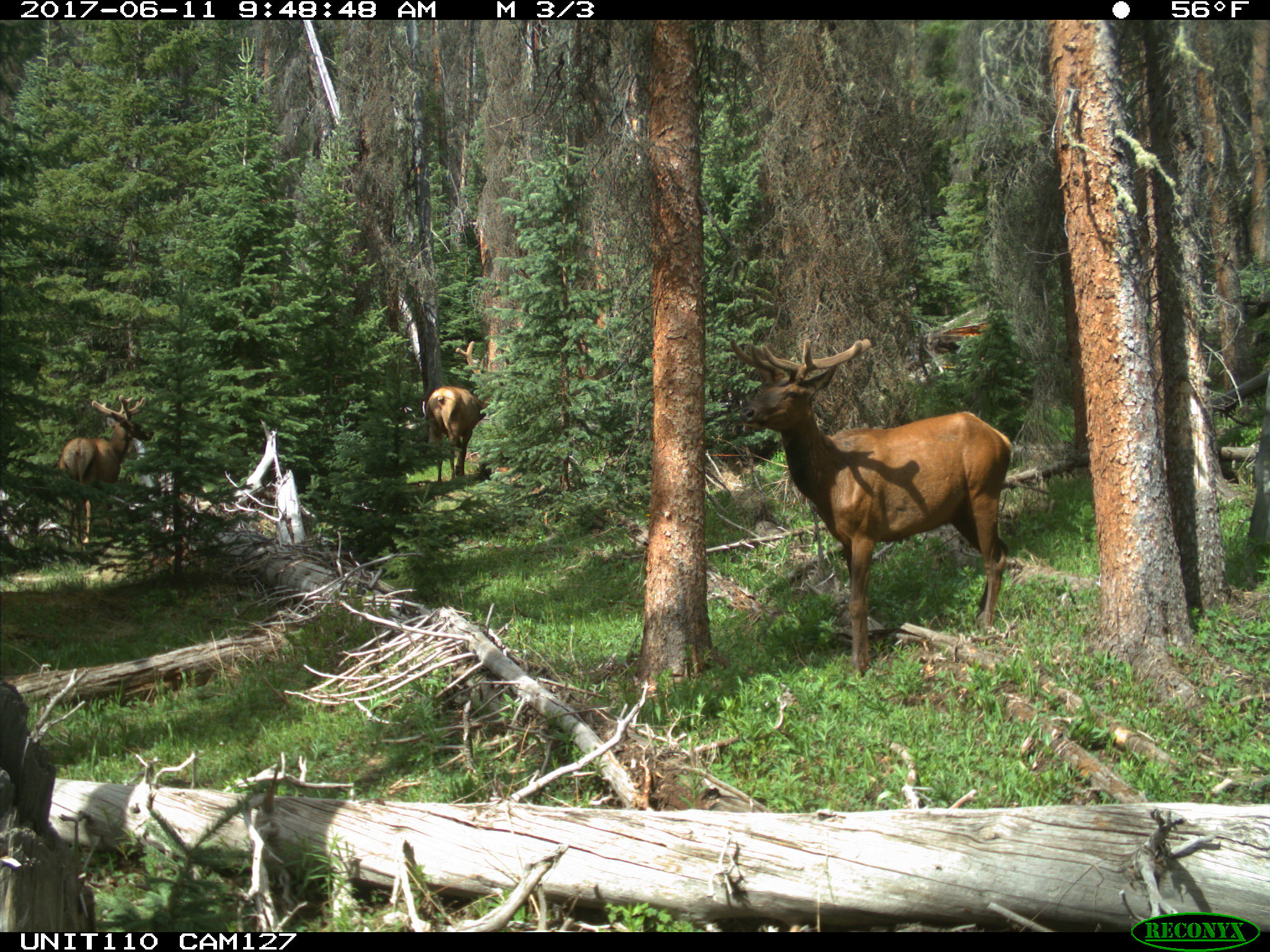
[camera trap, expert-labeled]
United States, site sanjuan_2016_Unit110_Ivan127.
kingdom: Animalia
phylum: Chordata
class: Mammalia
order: Artiodactyla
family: Cervidae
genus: Cervus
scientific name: Cervus elaphus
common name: red deer